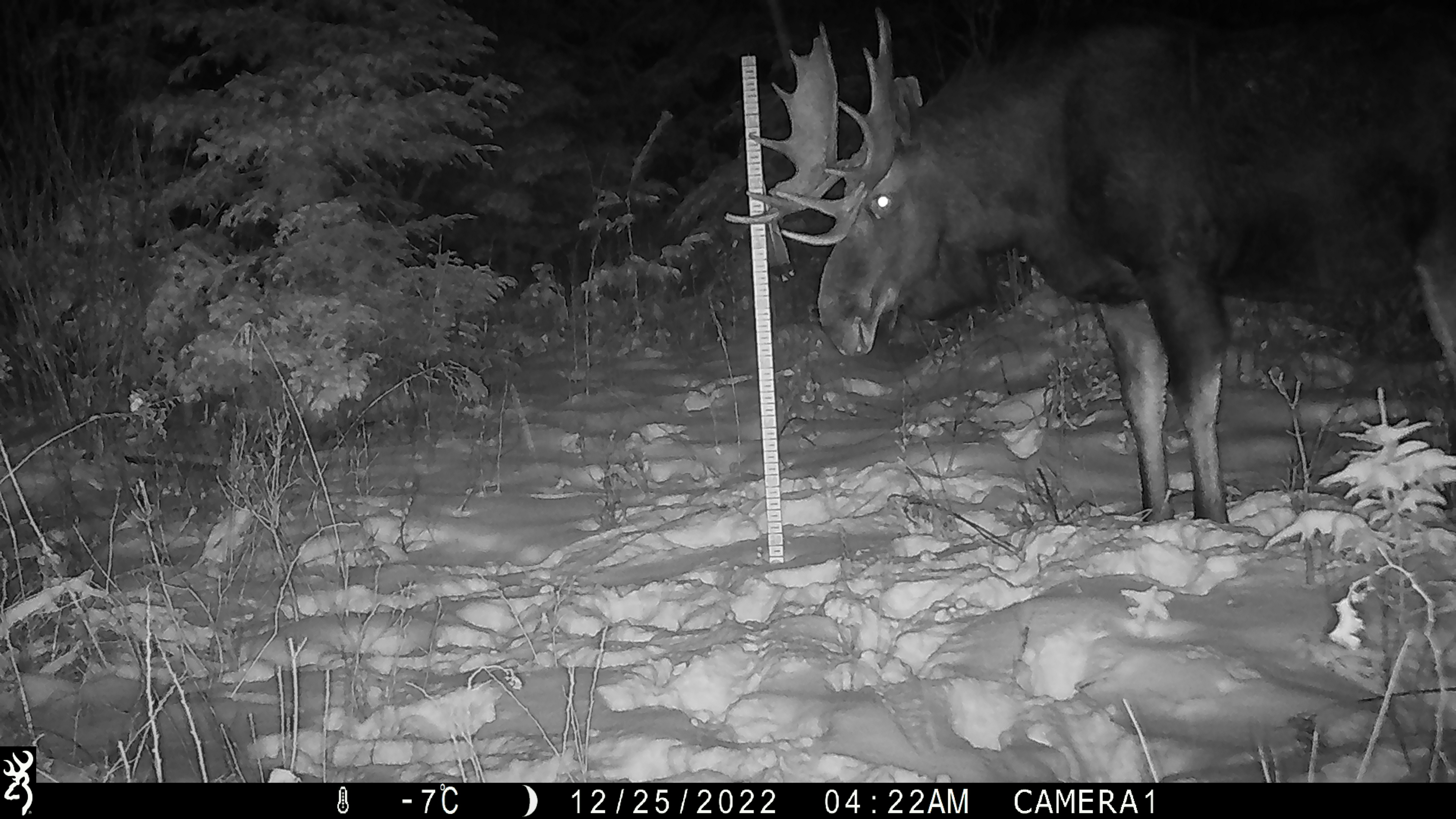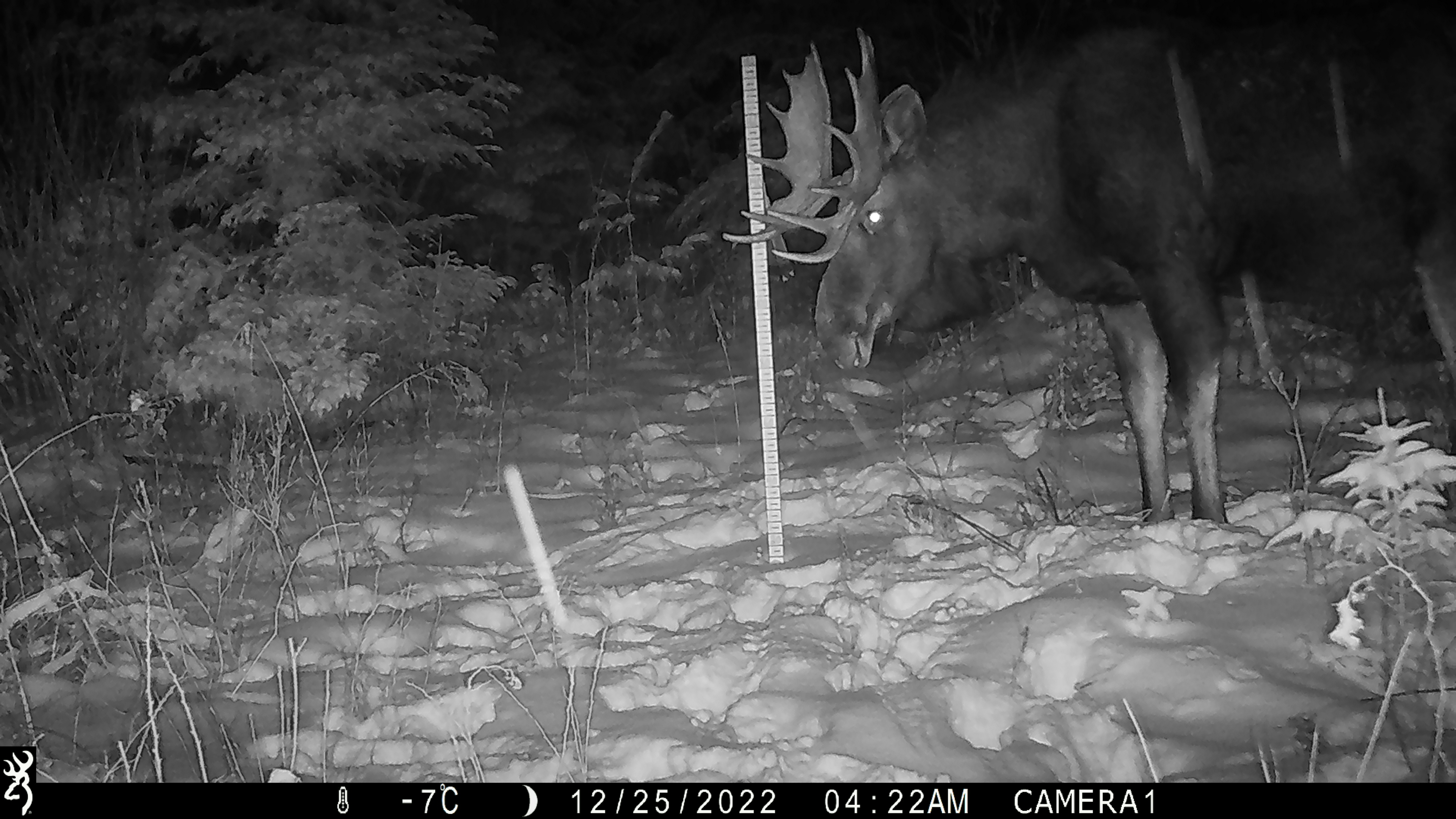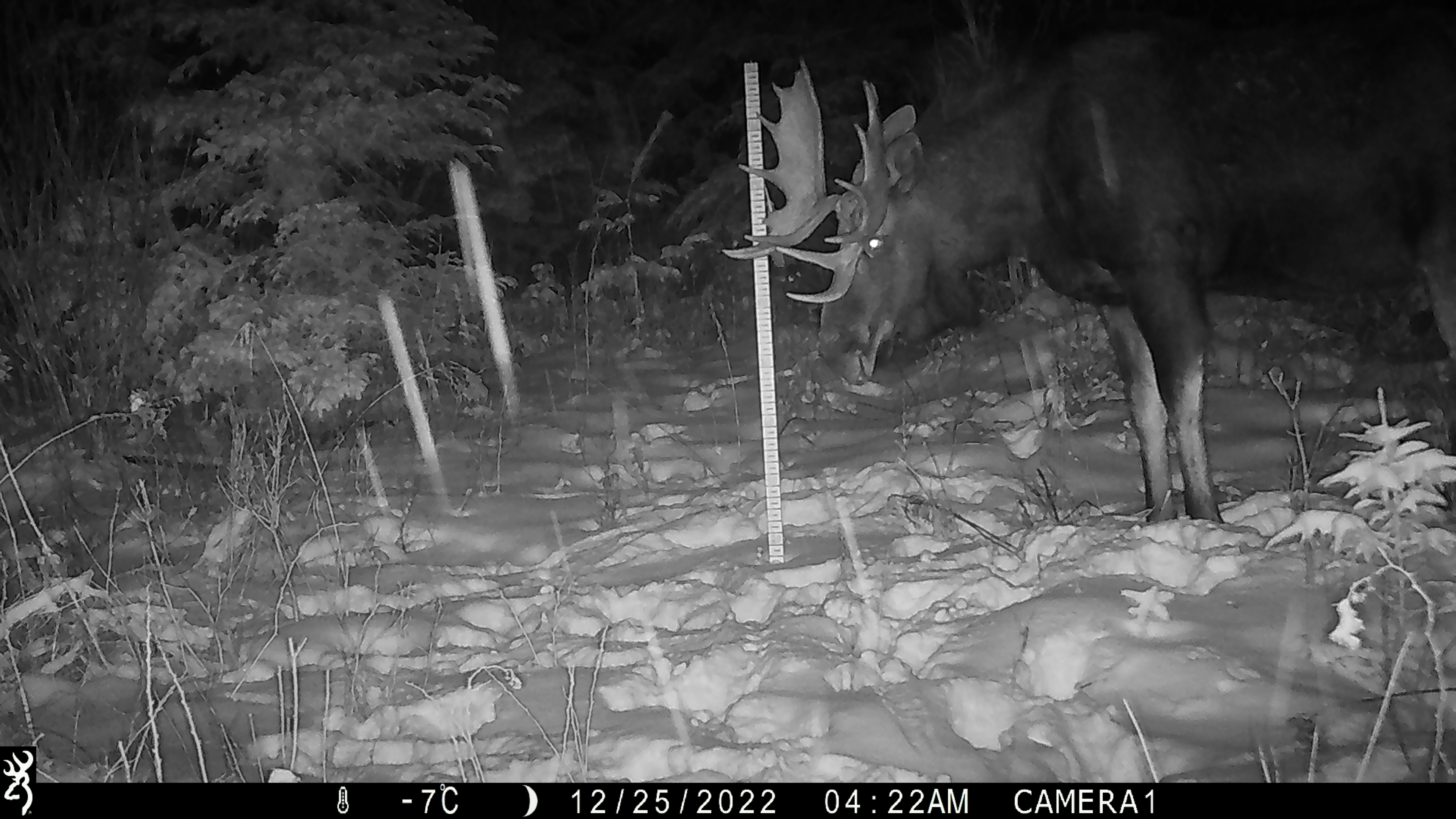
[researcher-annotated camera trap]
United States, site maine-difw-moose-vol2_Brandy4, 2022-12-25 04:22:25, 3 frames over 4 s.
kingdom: Animalia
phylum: Chordata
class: Mammalia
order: Artiodactyla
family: Cervidae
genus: Alces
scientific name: Alces alces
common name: moose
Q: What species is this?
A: Moose (Alces alces).